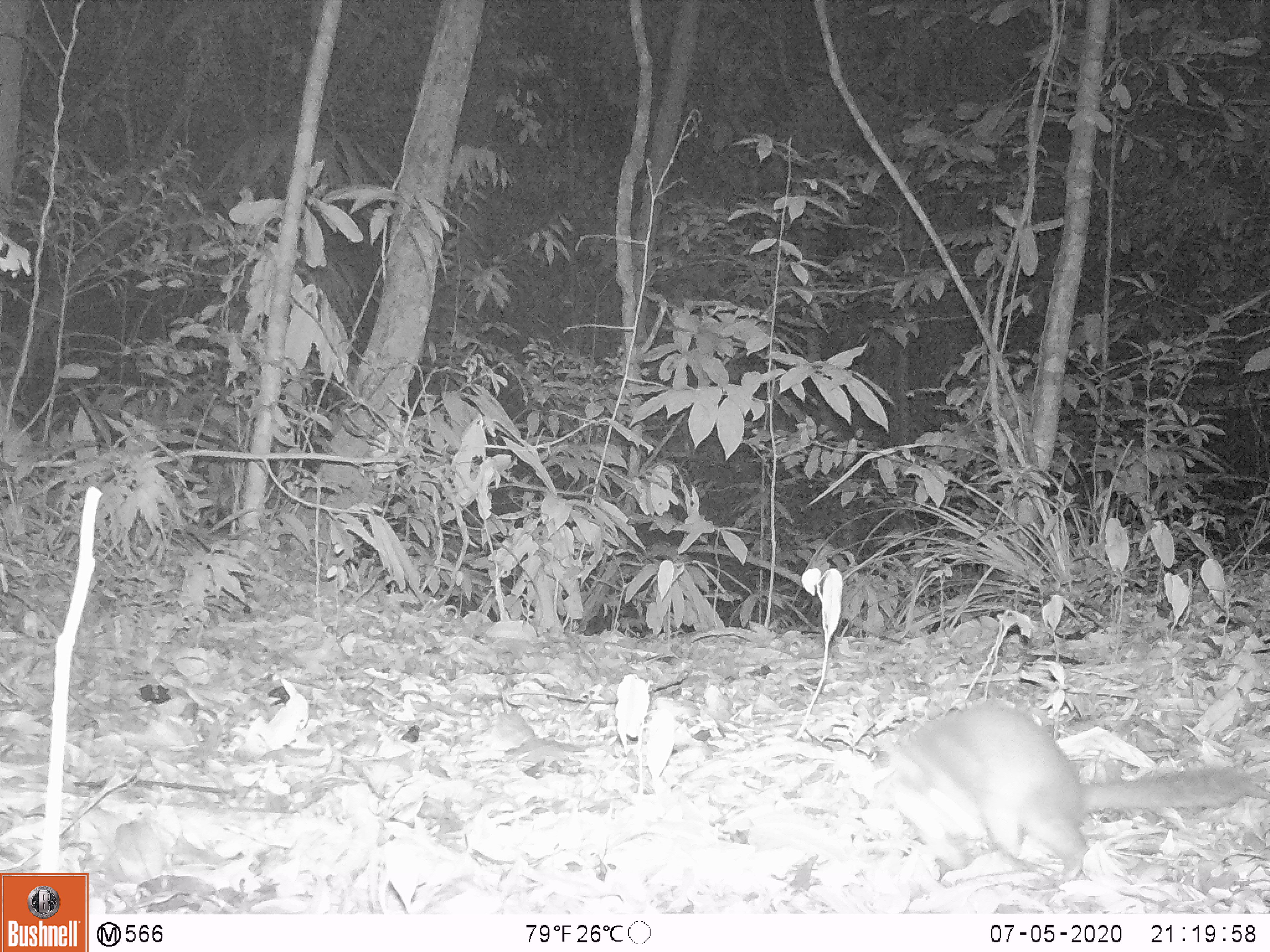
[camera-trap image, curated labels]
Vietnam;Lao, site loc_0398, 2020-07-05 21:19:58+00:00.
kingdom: Animalia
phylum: Chordata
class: Mammalia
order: Carnivora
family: Mustelidae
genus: Melogale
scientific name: Melogale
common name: ferret badger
Ferret badger (Melogale). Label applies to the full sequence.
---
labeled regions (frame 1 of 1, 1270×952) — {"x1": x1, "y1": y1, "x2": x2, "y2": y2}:
ferret badger: {"x1": 867, "y1": 701, "x2": 1244, "y2": 883}